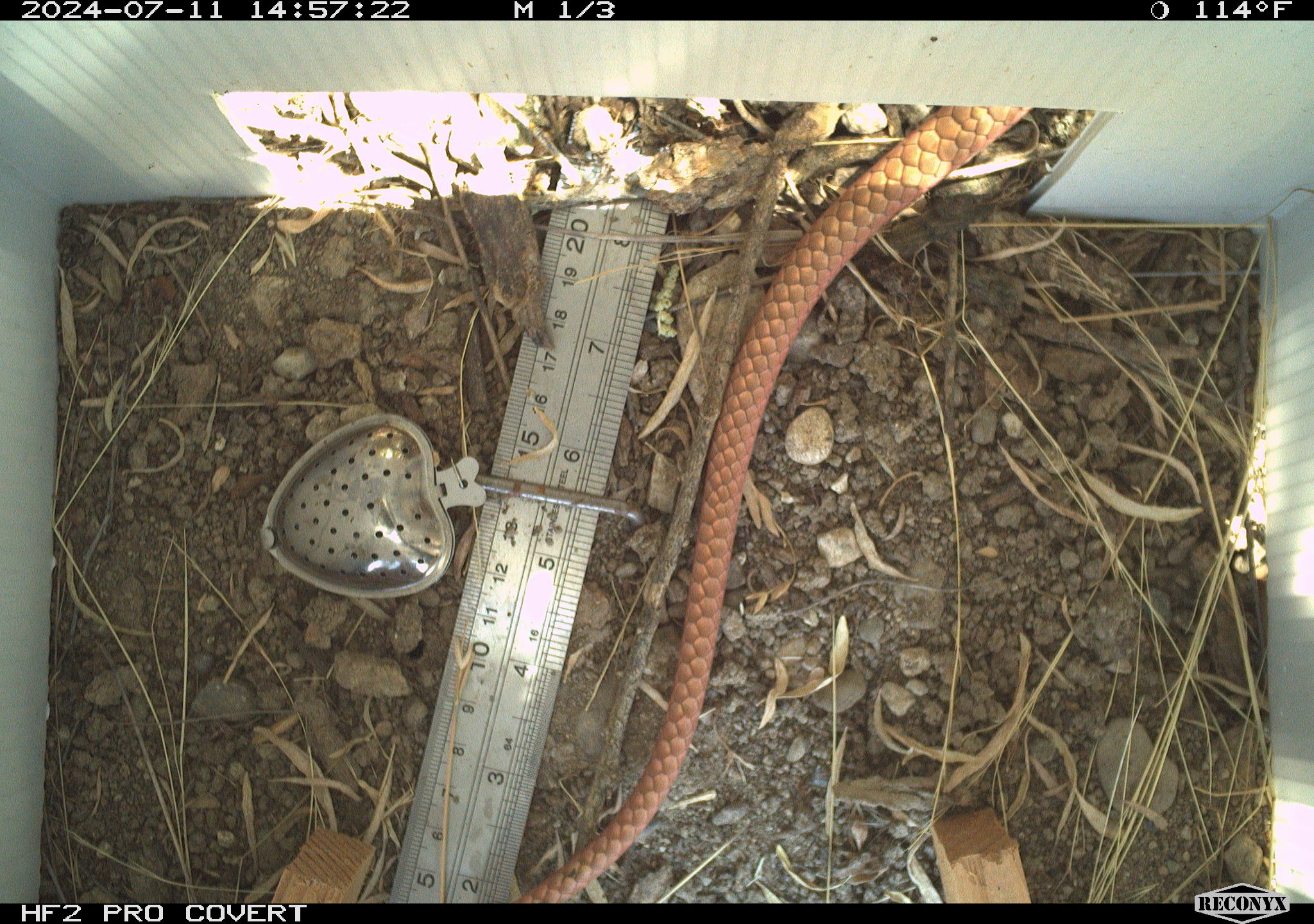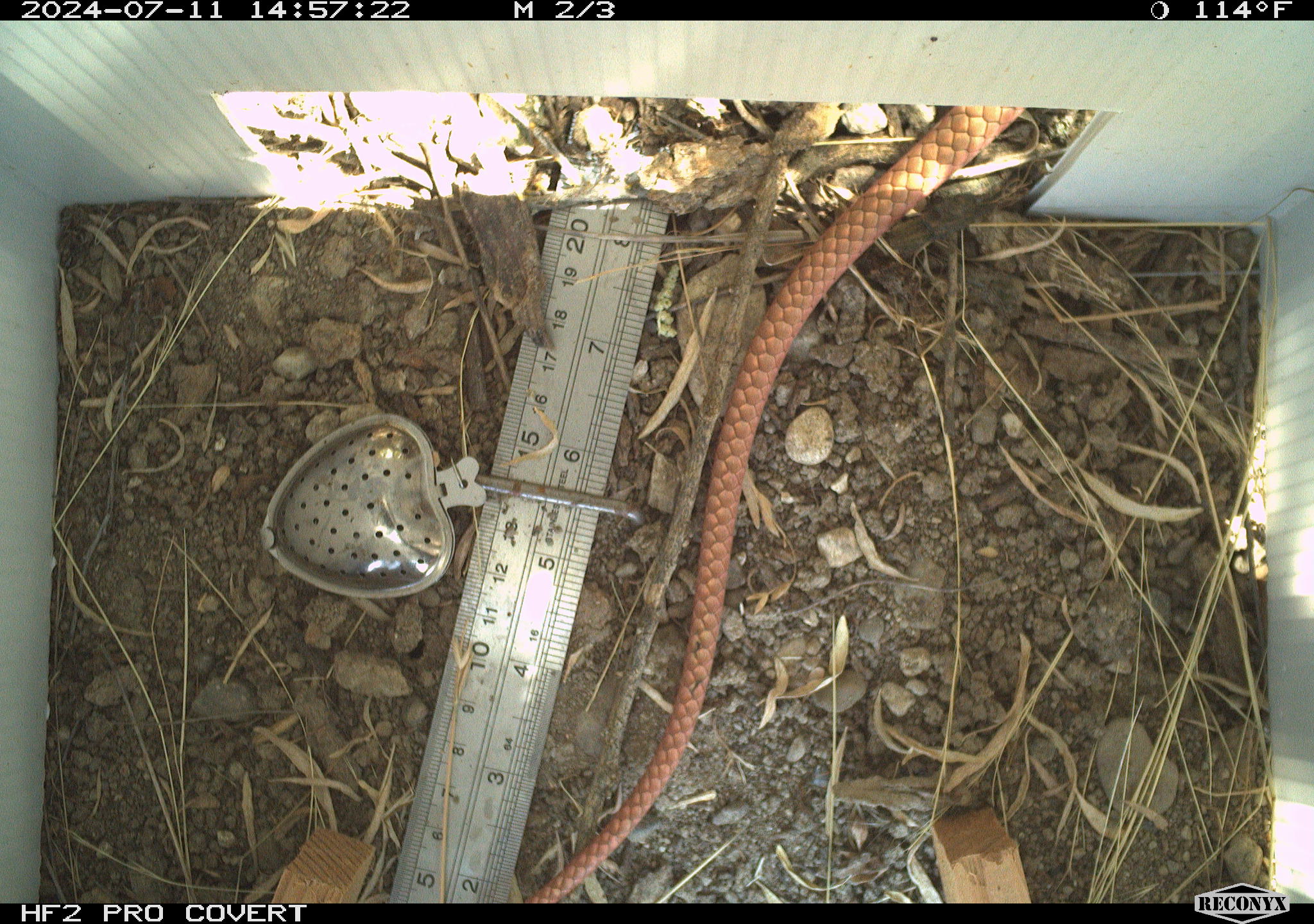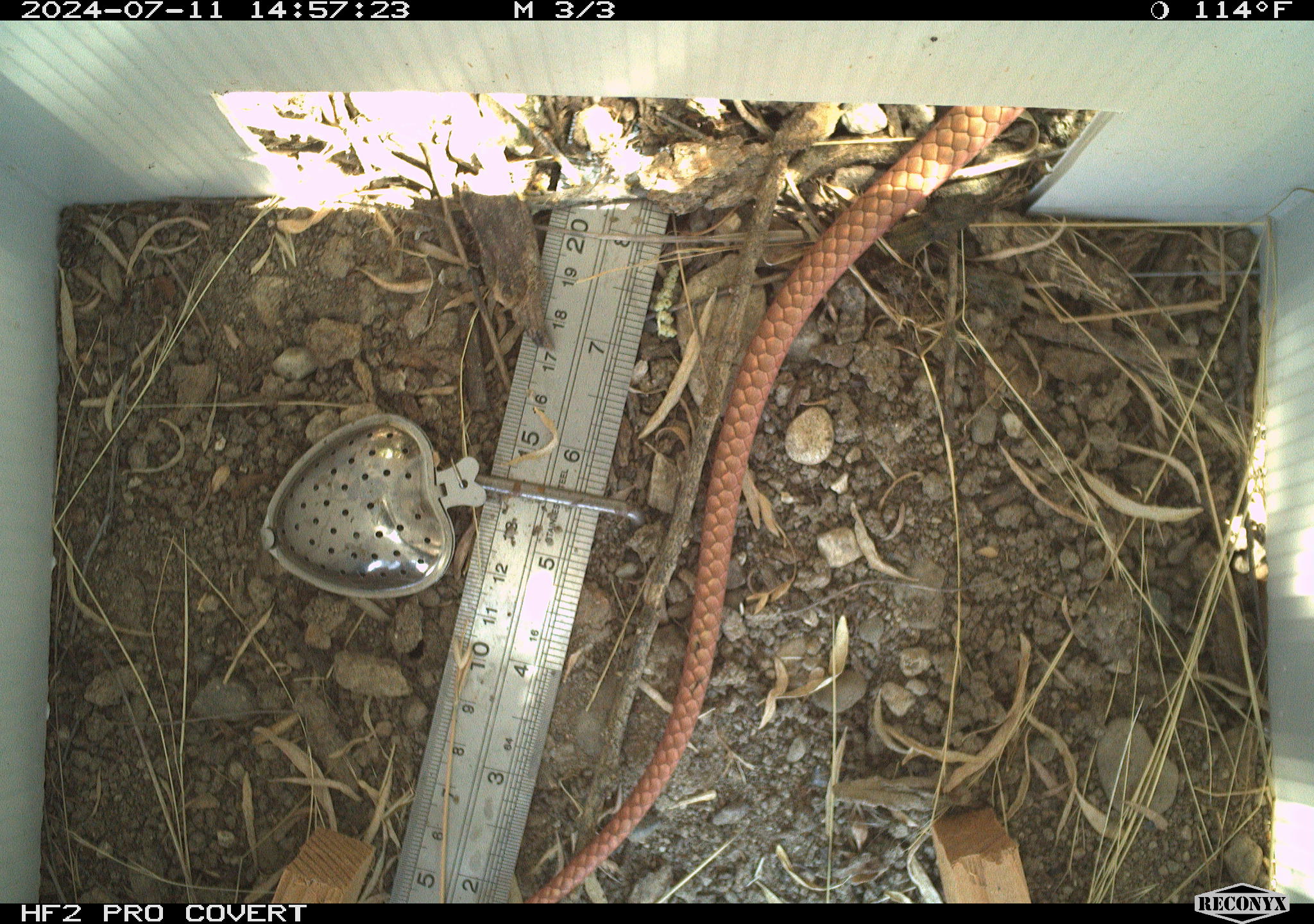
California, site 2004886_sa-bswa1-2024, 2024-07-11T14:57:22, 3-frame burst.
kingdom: Animalia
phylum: Chordata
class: Reptilia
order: Squamata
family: Colubridae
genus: Masticophis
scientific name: Masticophis flagellum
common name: coachwhip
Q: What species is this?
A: Coachwhip (Masticophis flagellum).